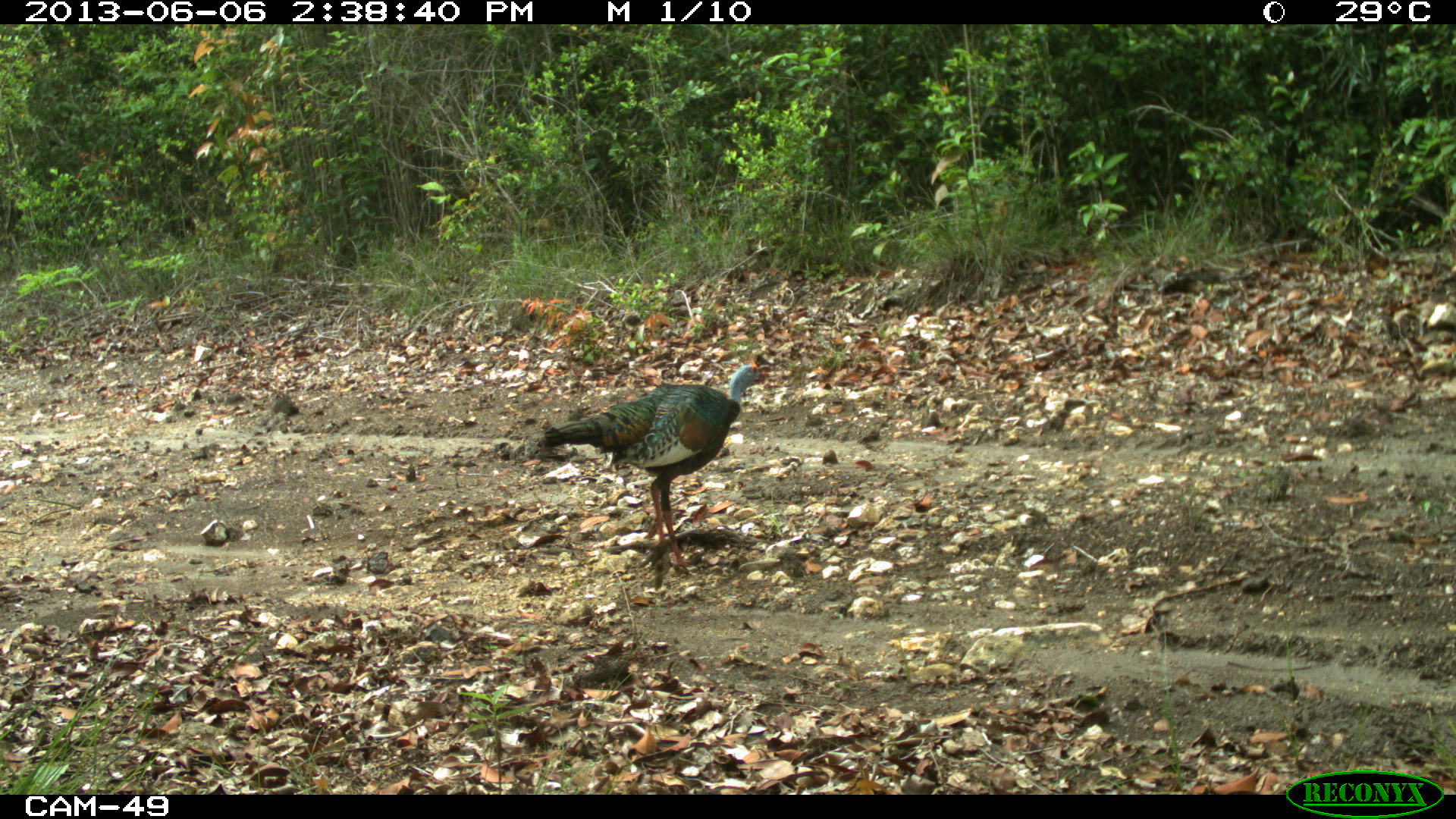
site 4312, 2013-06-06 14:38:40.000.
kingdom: Animalia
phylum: Chordata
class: Aves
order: Galliformes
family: Phasianidae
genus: Meleagris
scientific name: Meleagris ocellata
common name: ocellated turkey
Meleagris ocellata (ocellated turkey), count 3.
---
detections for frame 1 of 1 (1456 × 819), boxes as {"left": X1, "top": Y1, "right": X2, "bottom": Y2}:
meleagris ocellata: {"left": 536, "top": 363, "right": 769, "bottom": 568}